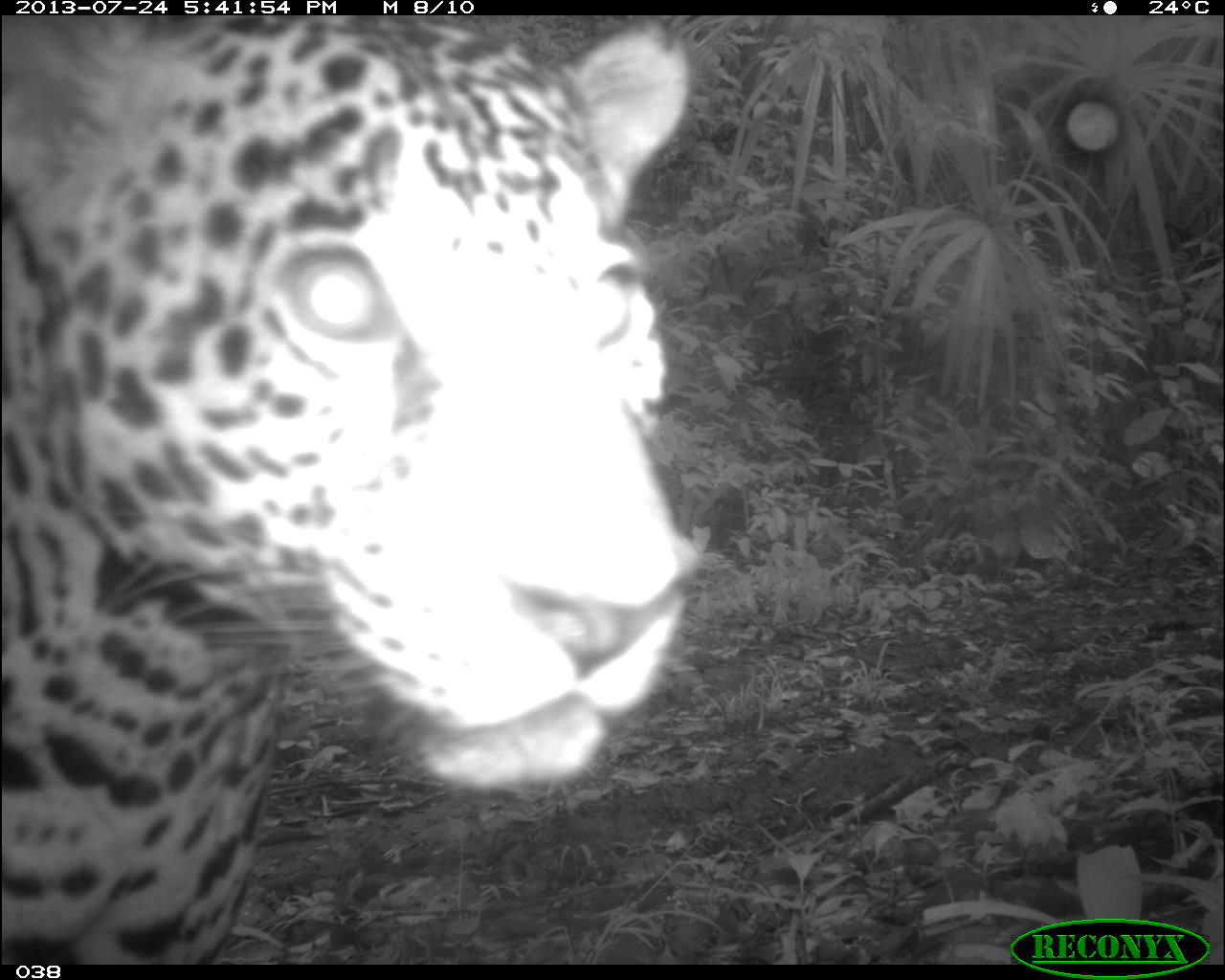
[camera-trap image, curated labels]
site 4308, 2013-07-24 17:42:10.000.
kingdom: Animalia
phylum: Chordata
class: Mammalia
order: Carnivora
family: Felidae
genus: Panthera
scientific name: Panthera onca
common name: jaguar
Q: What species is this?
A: Panthera onca (jaguar).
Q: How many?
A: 1.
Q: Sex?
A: Male.